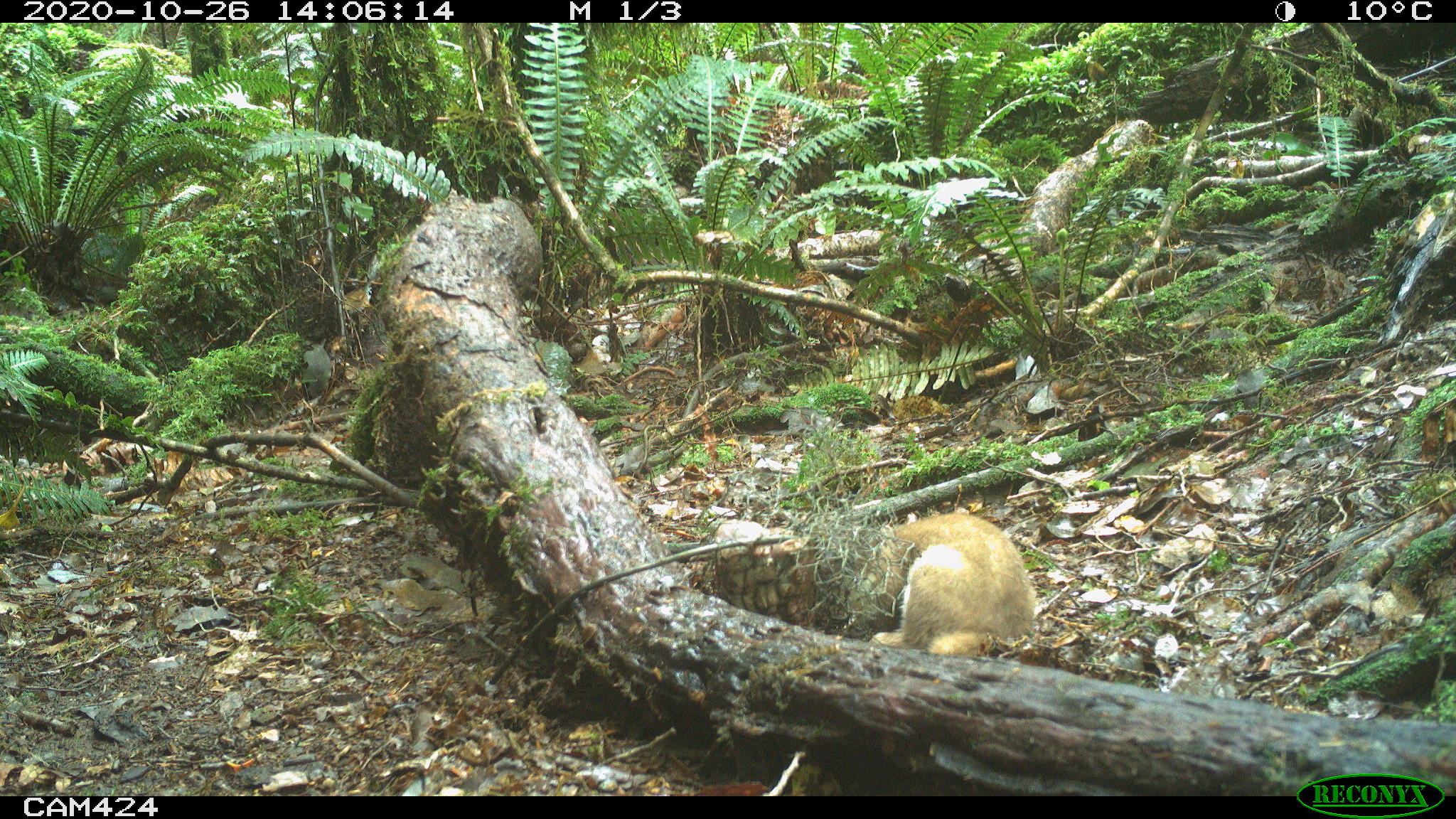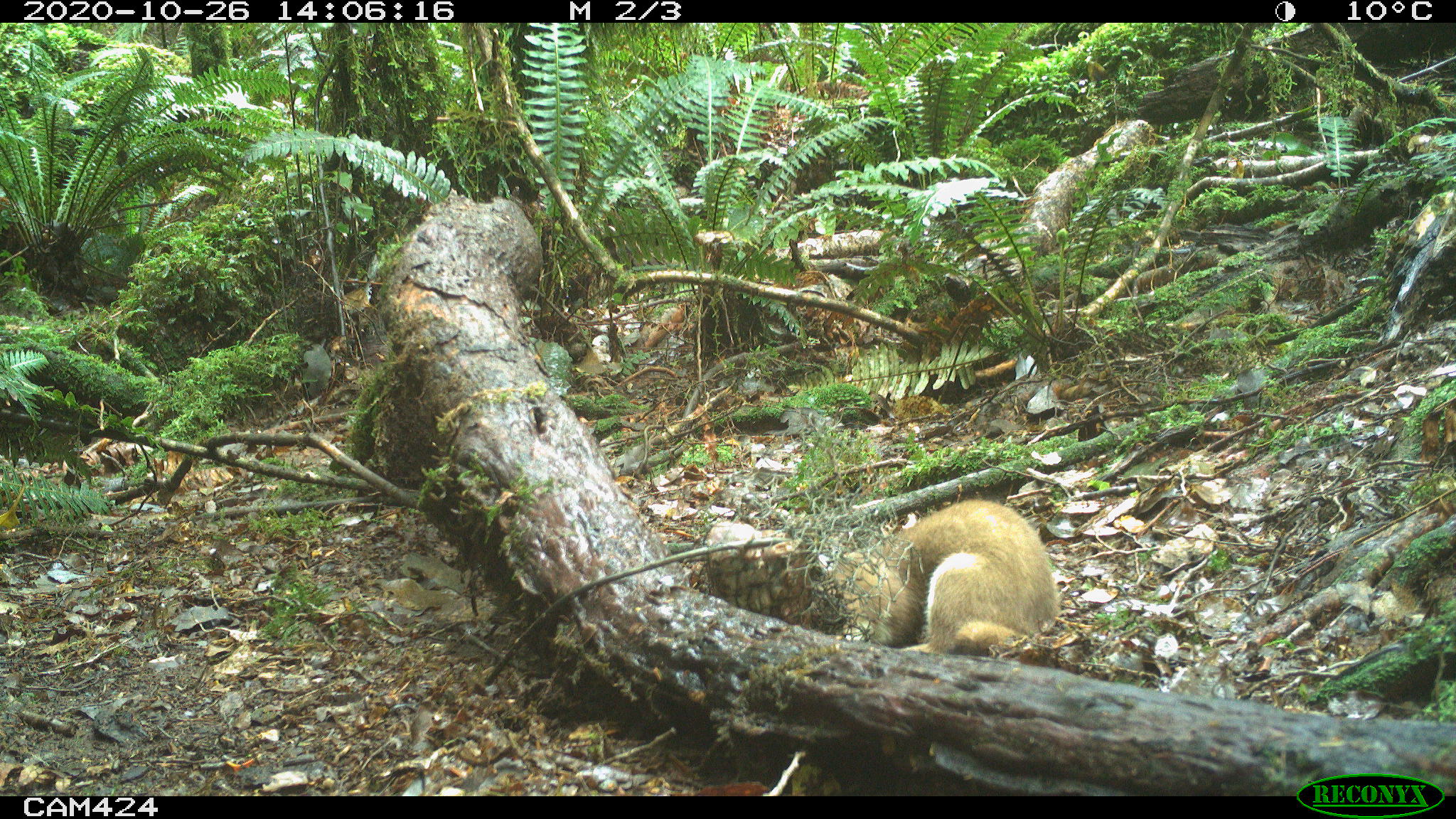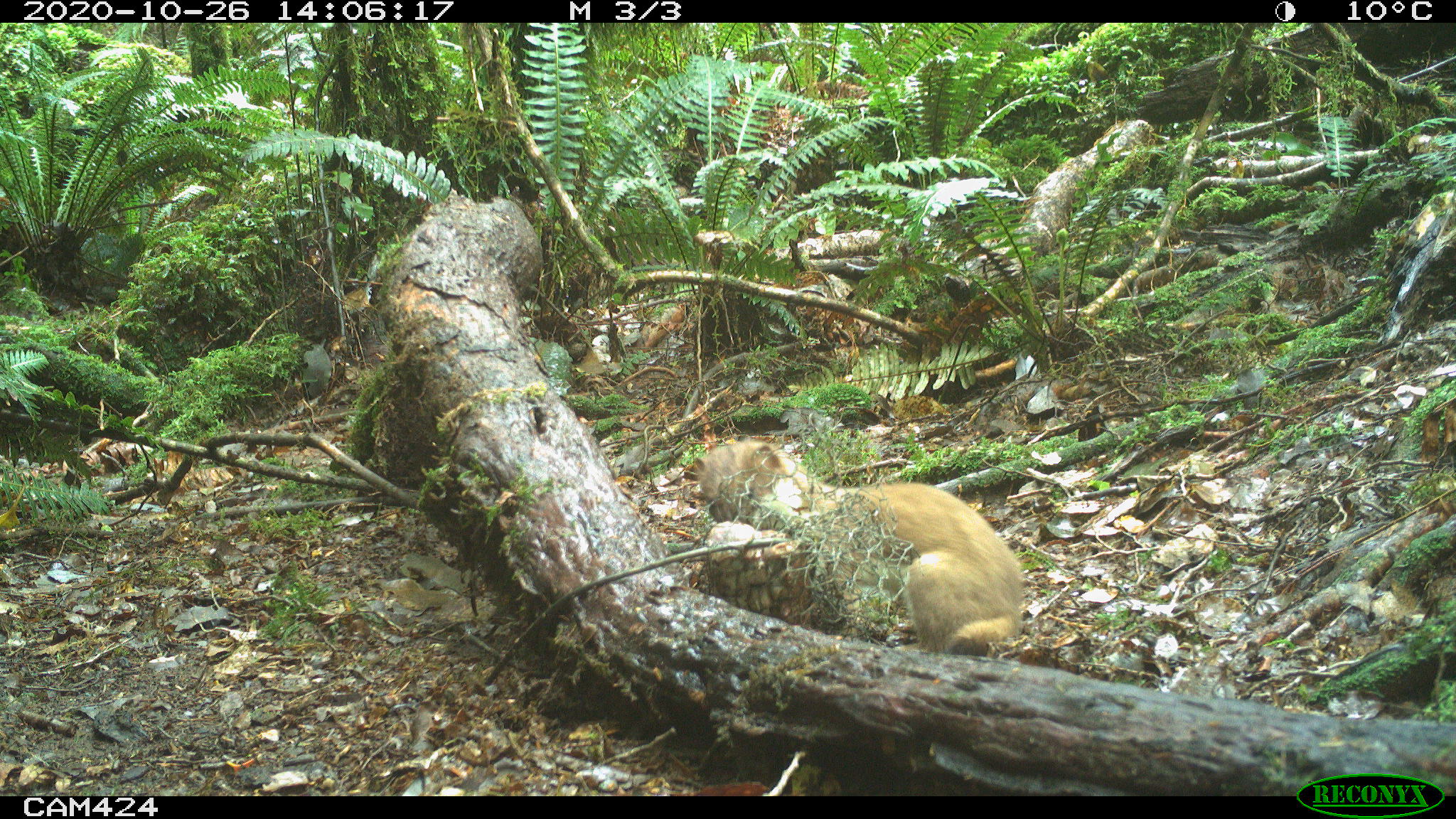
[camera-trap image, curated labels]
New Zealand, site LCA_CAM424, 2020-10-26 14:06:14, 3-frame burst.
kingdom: Animalia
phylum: Chordata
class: Mammalia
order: Carnivora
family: Mustelidae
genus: Mustela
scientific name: Mustela erminea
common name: stoat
Stoat (Mustela erminea).